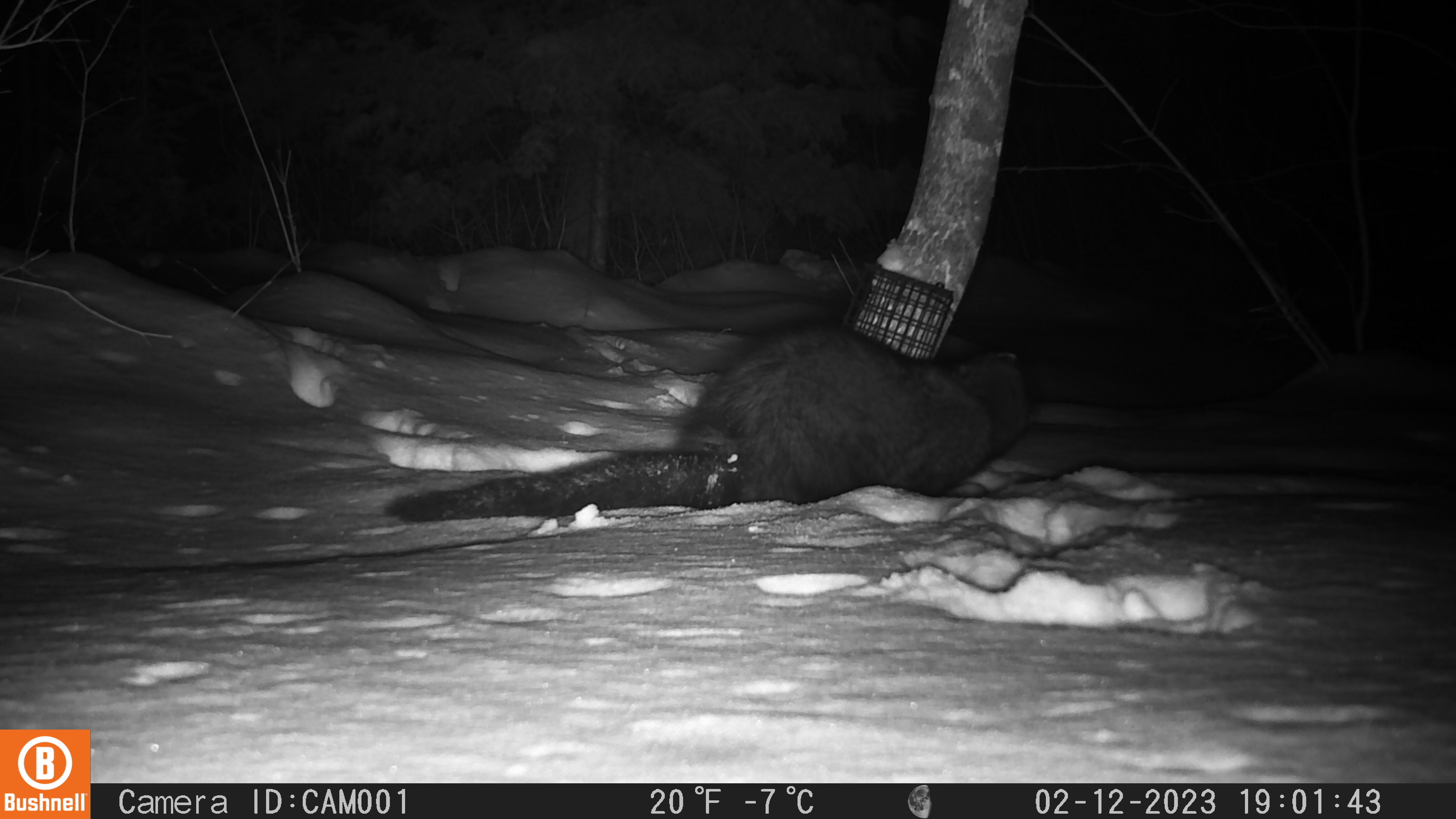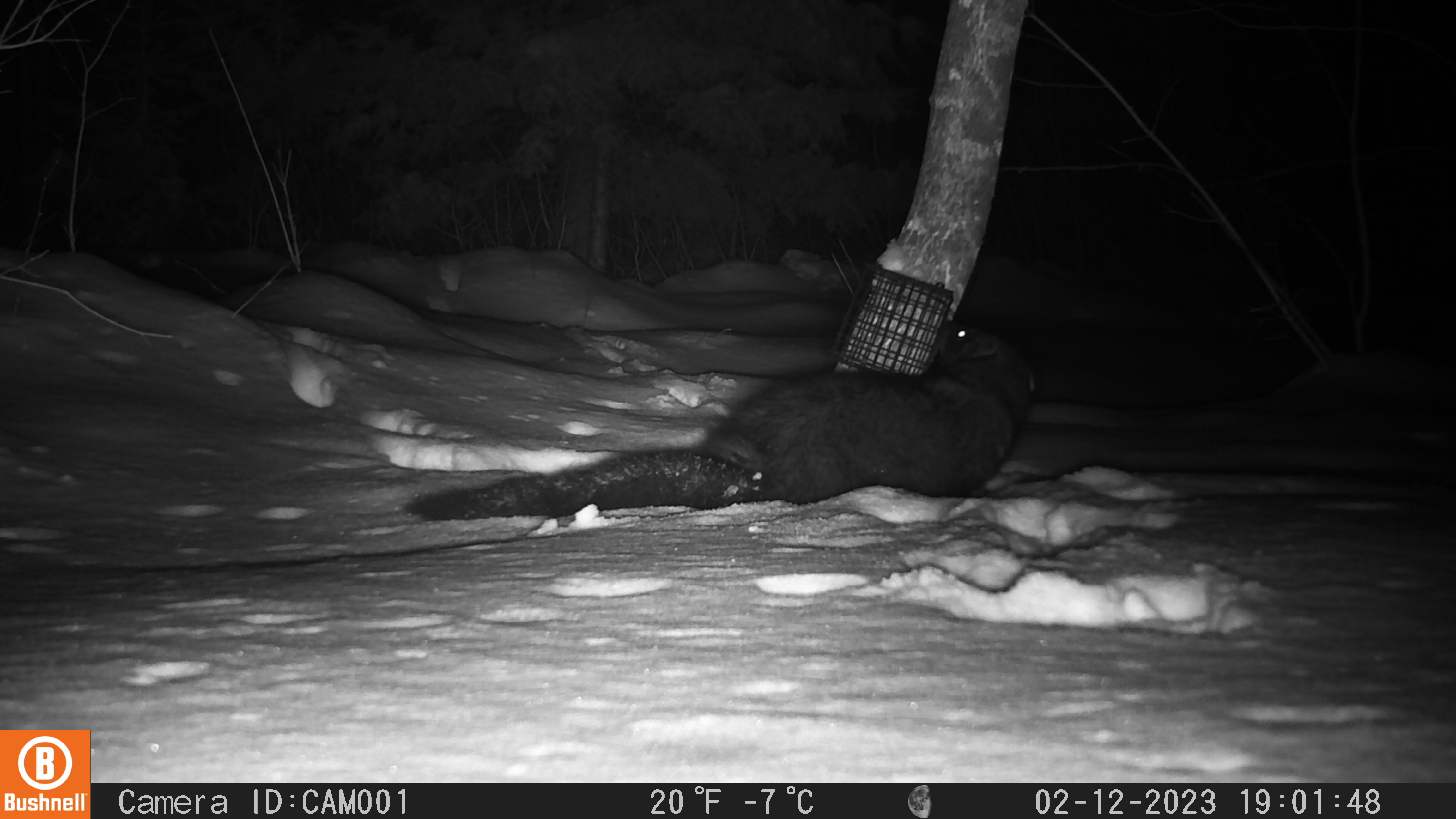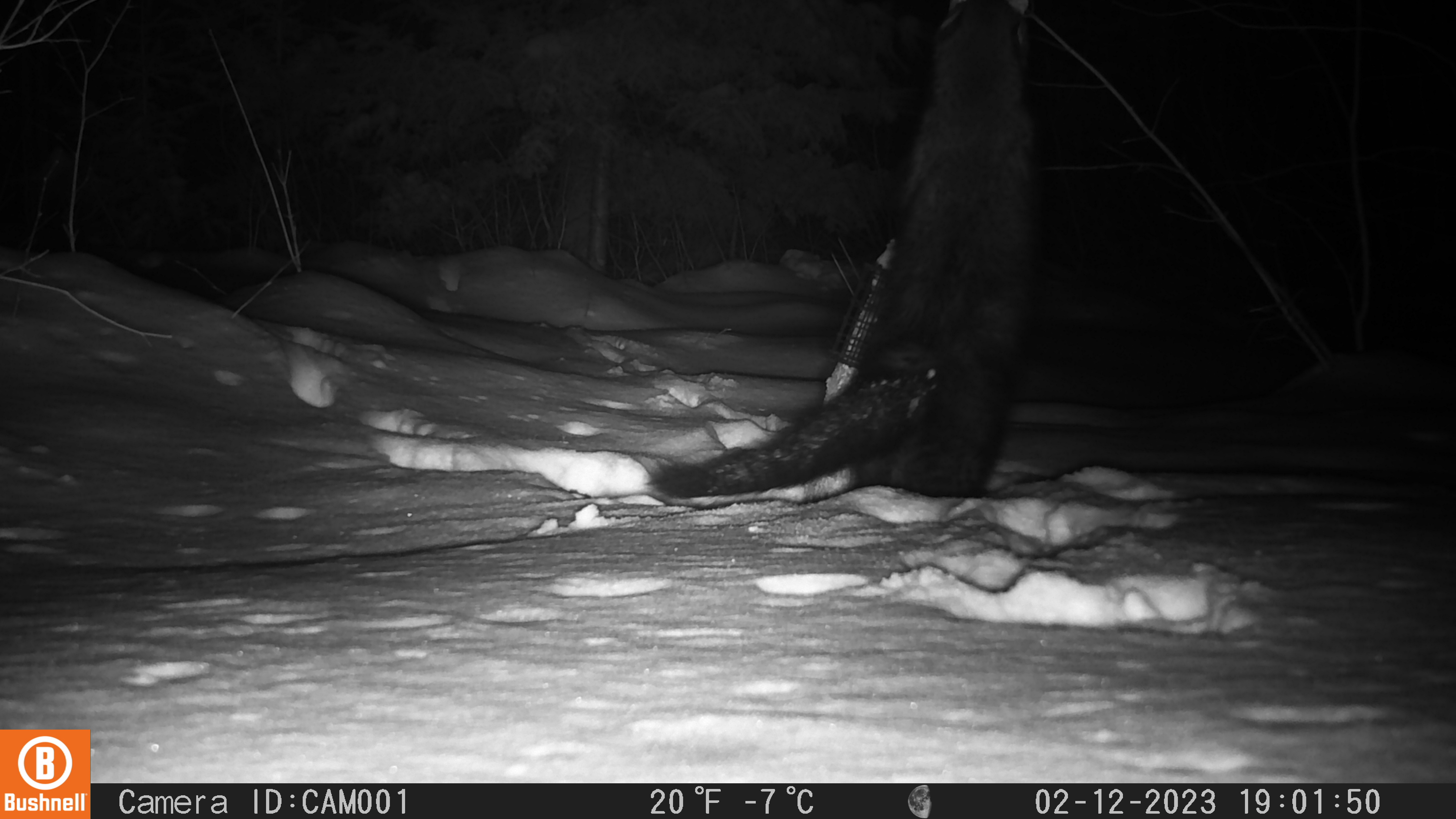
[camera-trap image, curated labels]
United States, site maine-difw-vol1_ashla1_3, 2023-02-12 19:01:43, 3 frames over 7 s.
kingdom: Animalia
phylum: Chordata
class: Mammalia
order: Carnivora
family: Mustelidae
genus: Pekania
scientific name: Pekania pennanti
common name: fisher